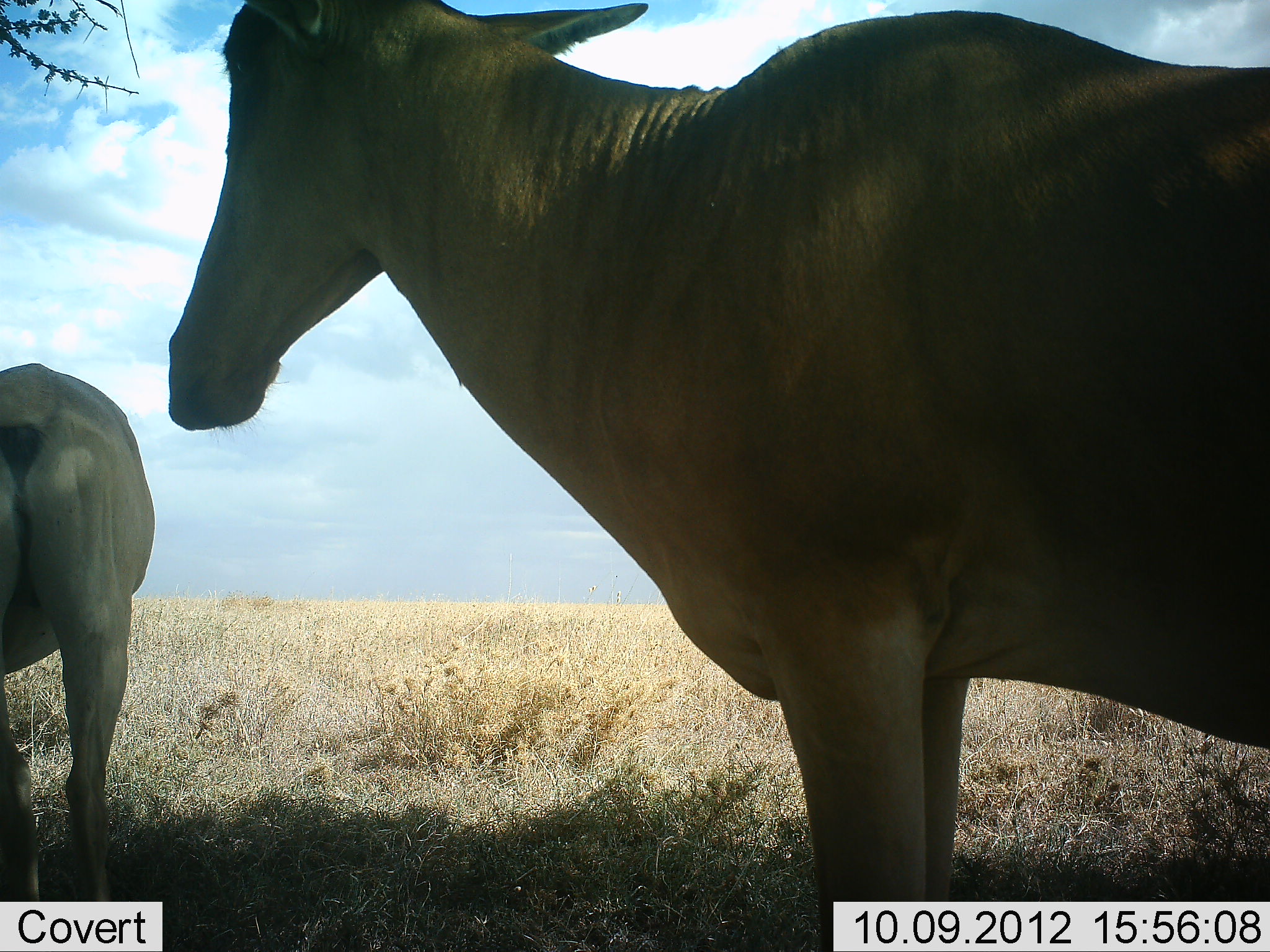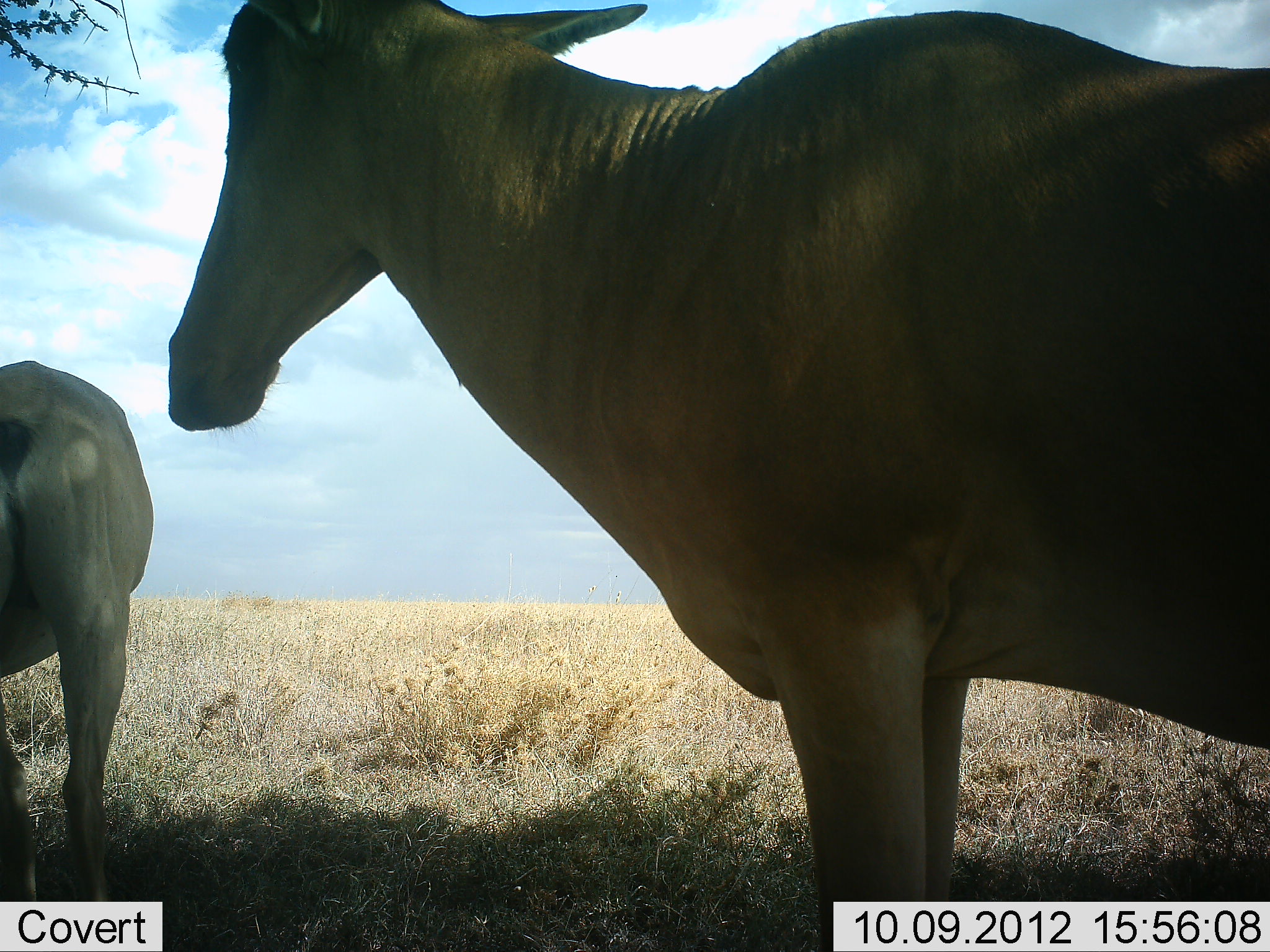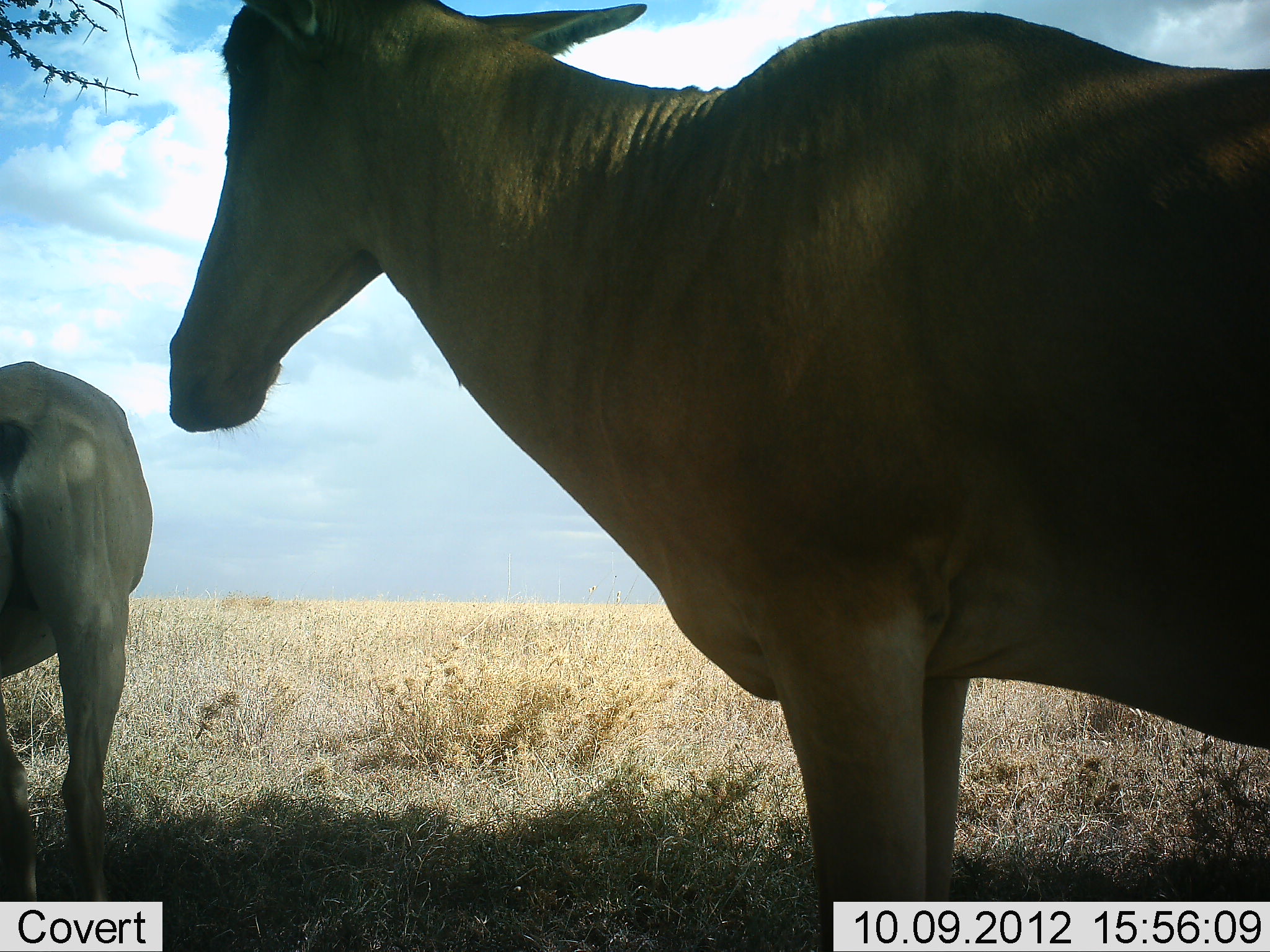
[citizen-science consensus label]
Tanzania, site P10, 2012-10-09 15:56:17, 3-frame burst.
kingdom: Animalia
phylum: Chordata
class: Mammalia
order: Artiodactyla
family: Bovidae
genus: Alcelaphus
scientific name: Alcelaphus buselaphus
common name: hartebeest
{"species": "hartebeest (Alcelaphus buselaphus)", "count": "2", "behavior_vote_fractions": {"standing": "100%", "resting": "0%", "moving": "0%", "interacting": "0%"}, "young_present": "0%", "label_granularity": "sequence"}